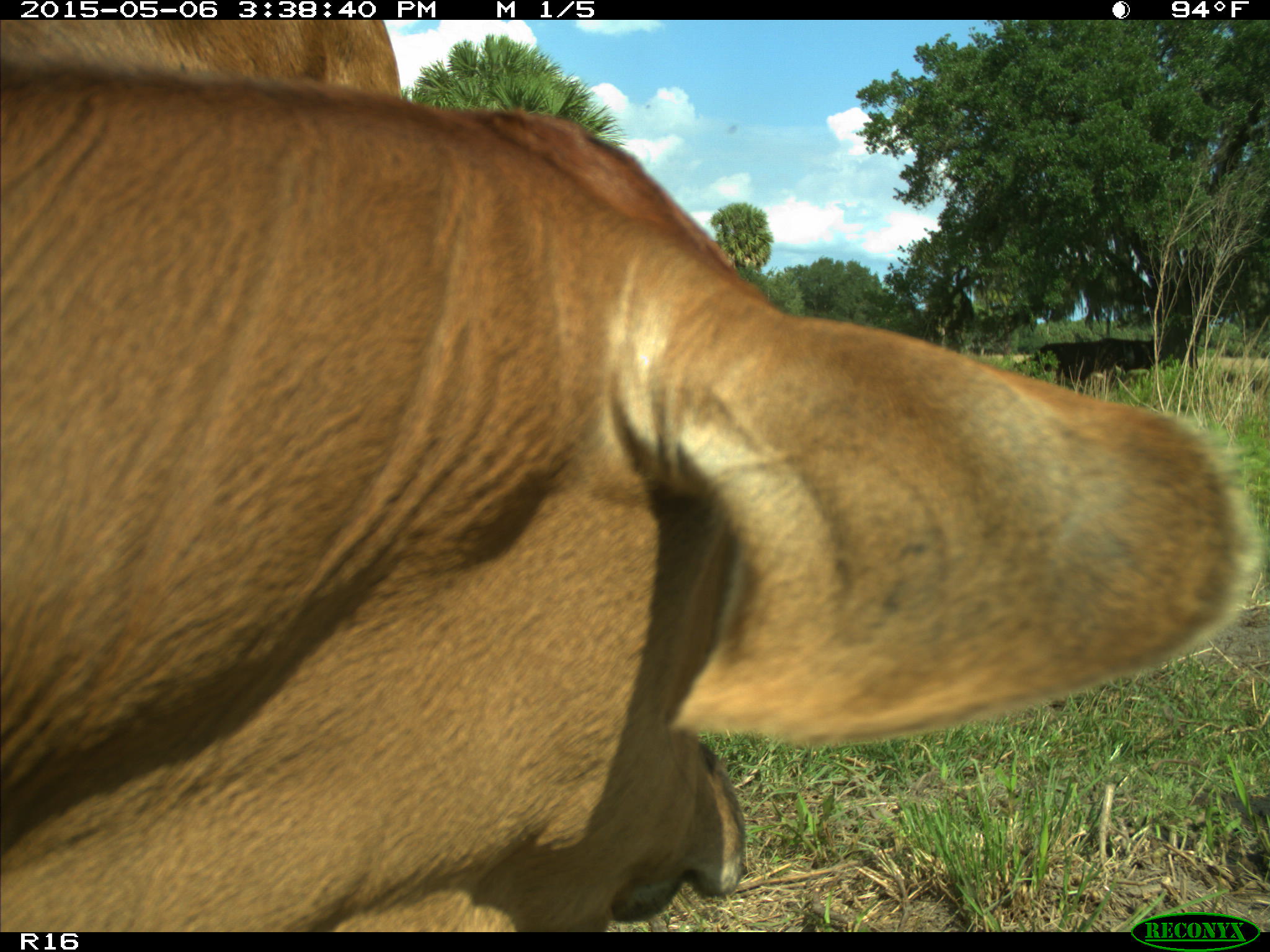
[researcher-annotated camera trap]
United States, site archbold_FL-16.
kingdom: Animalia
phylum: Chordata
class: Mammalia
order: Artiodactyla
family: Bovidae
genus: Bos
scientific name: Bos taurus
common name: domestic cow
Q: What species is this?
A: Bos taurus (domestic cow).